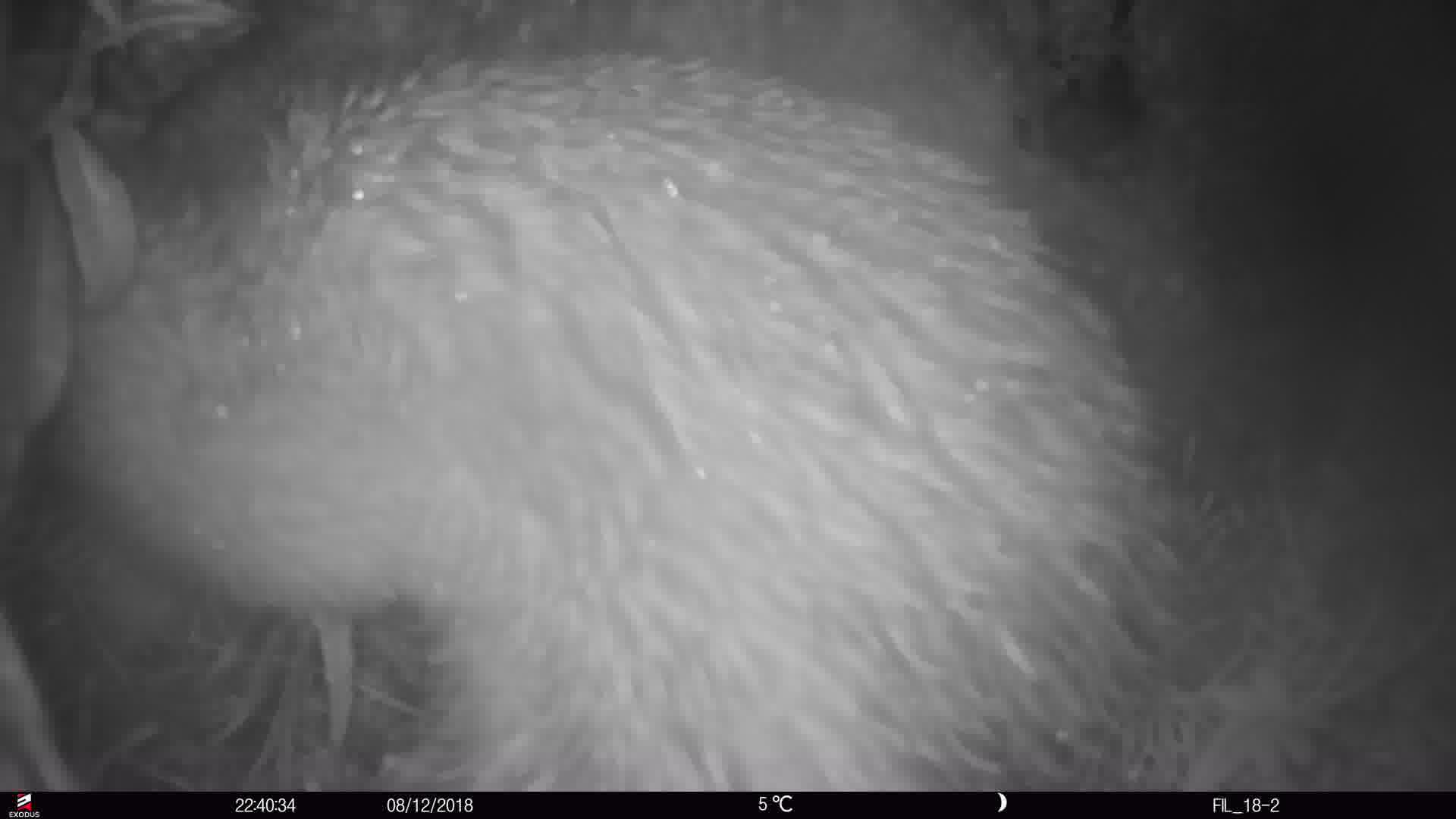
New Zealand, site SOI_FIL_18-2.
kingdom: Animalia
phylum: Chordata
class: Aves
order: Apterygiformes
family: Apterygidae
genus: Apteryx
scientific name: Apteryx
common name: kiwi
Kiwi (Apteryx).